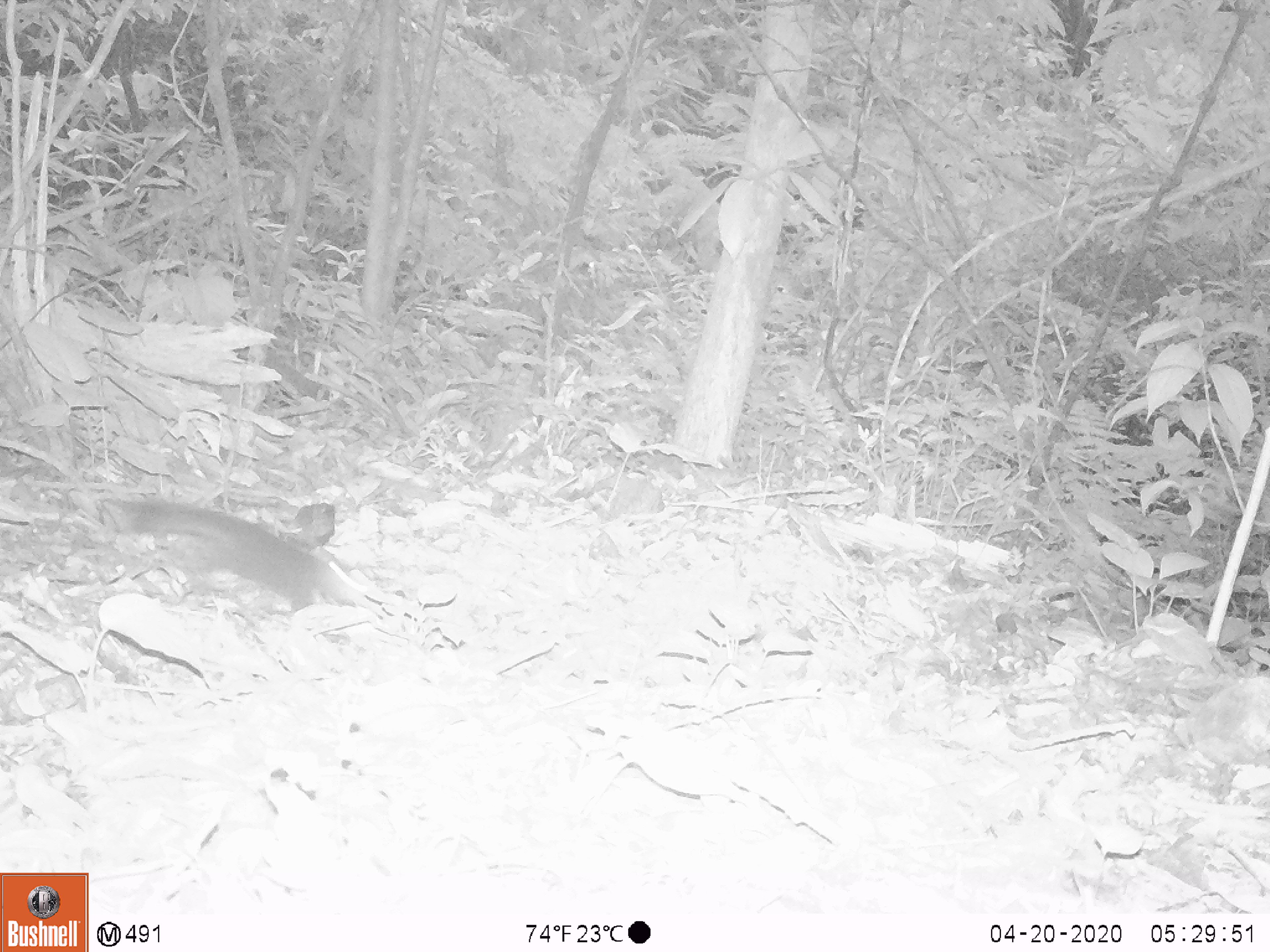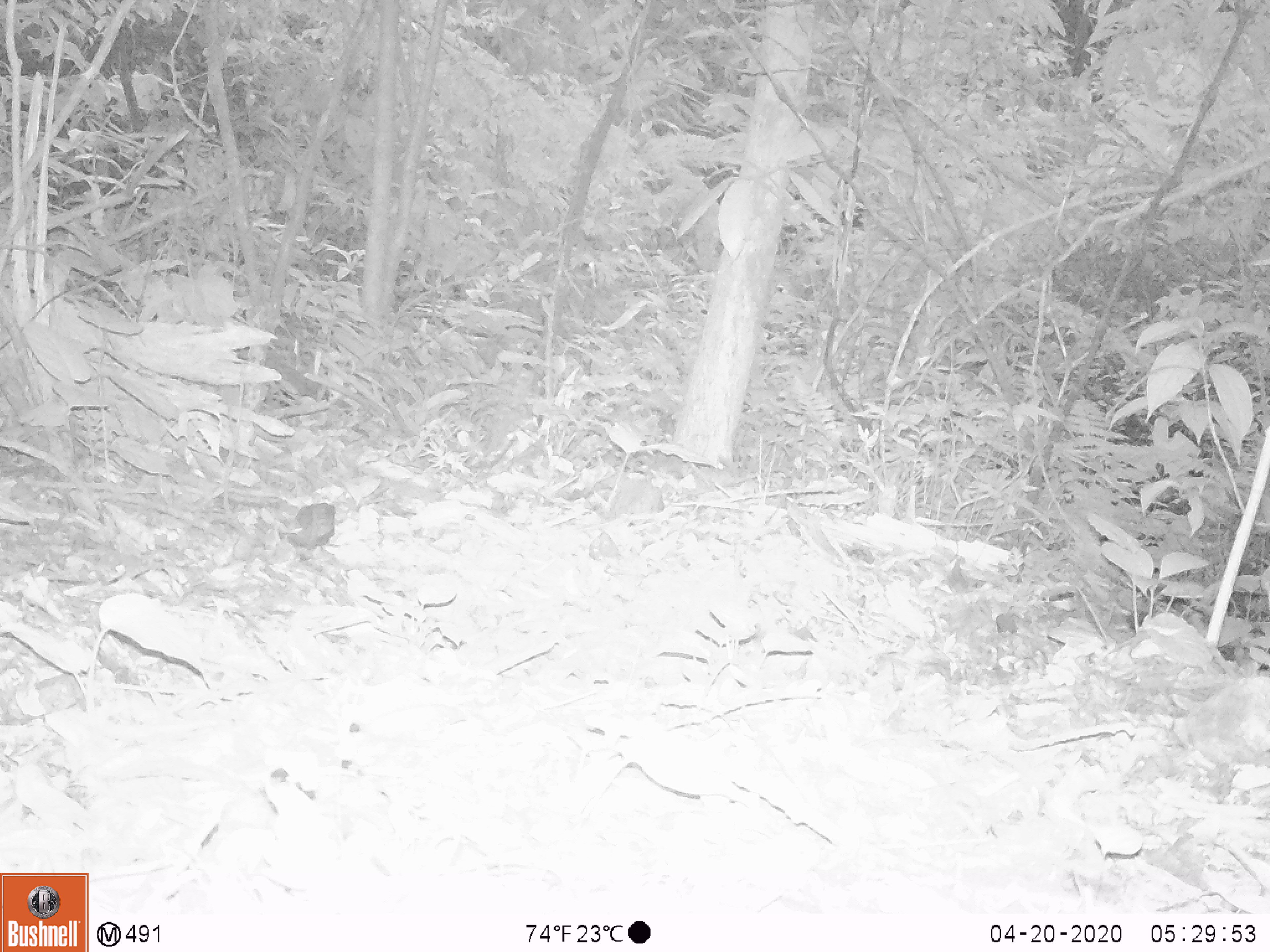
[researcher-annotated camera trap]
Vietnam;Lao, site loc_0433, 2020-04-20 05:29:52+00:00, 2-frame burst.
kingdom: Animalia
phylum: Chordata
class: Mammalia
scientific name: Mammalia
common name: mammal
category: unidentified small mammal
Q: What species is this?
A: Unidentified small mammal (mammal) (Mammalia).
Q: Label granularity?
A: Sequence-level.